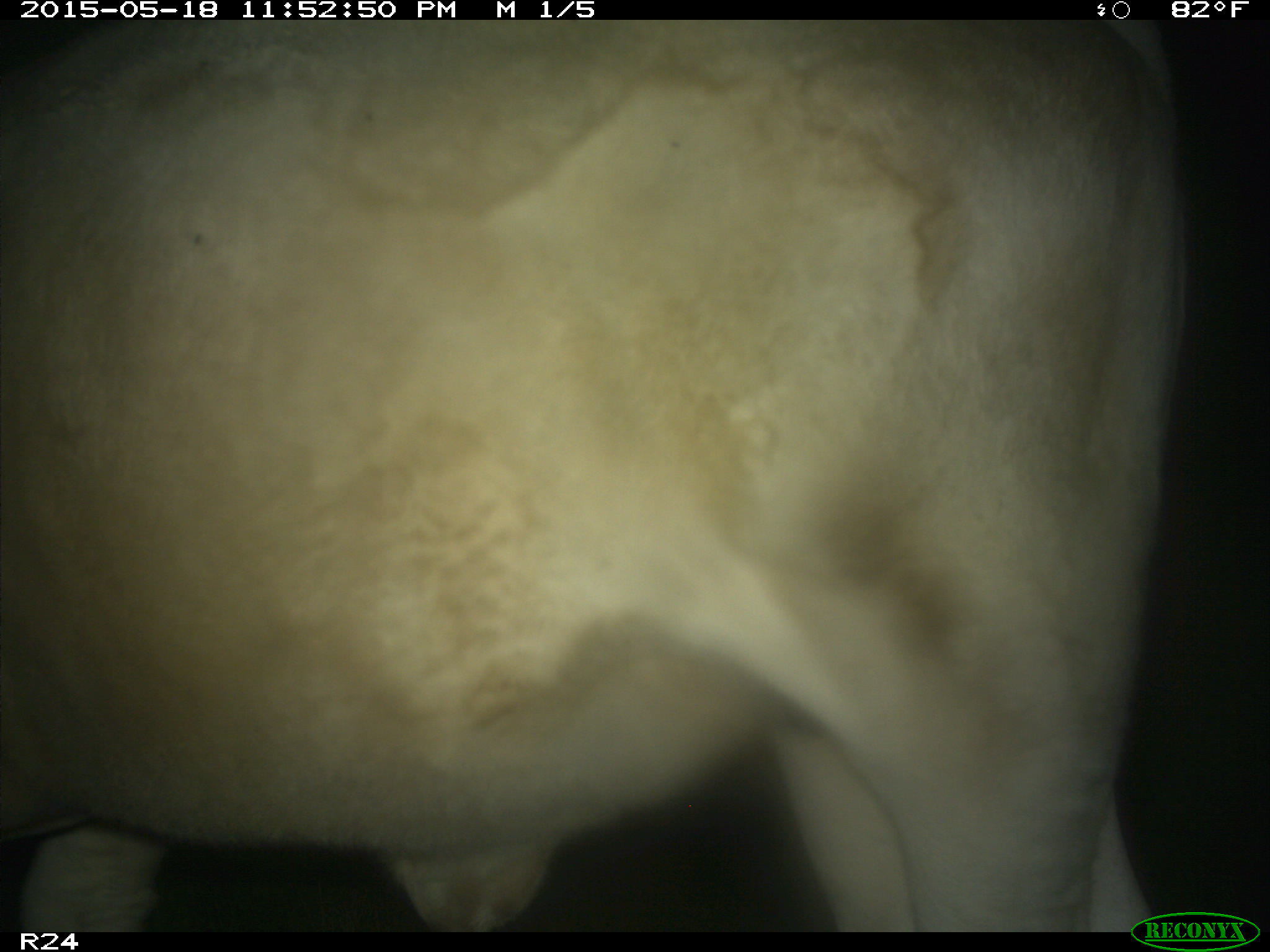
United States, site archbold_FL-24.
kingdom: Animalia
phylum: Chordata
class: Mammalia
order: Artiodactyla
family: Bovidae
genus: Bos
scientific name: Bos taurus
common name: domestic cow